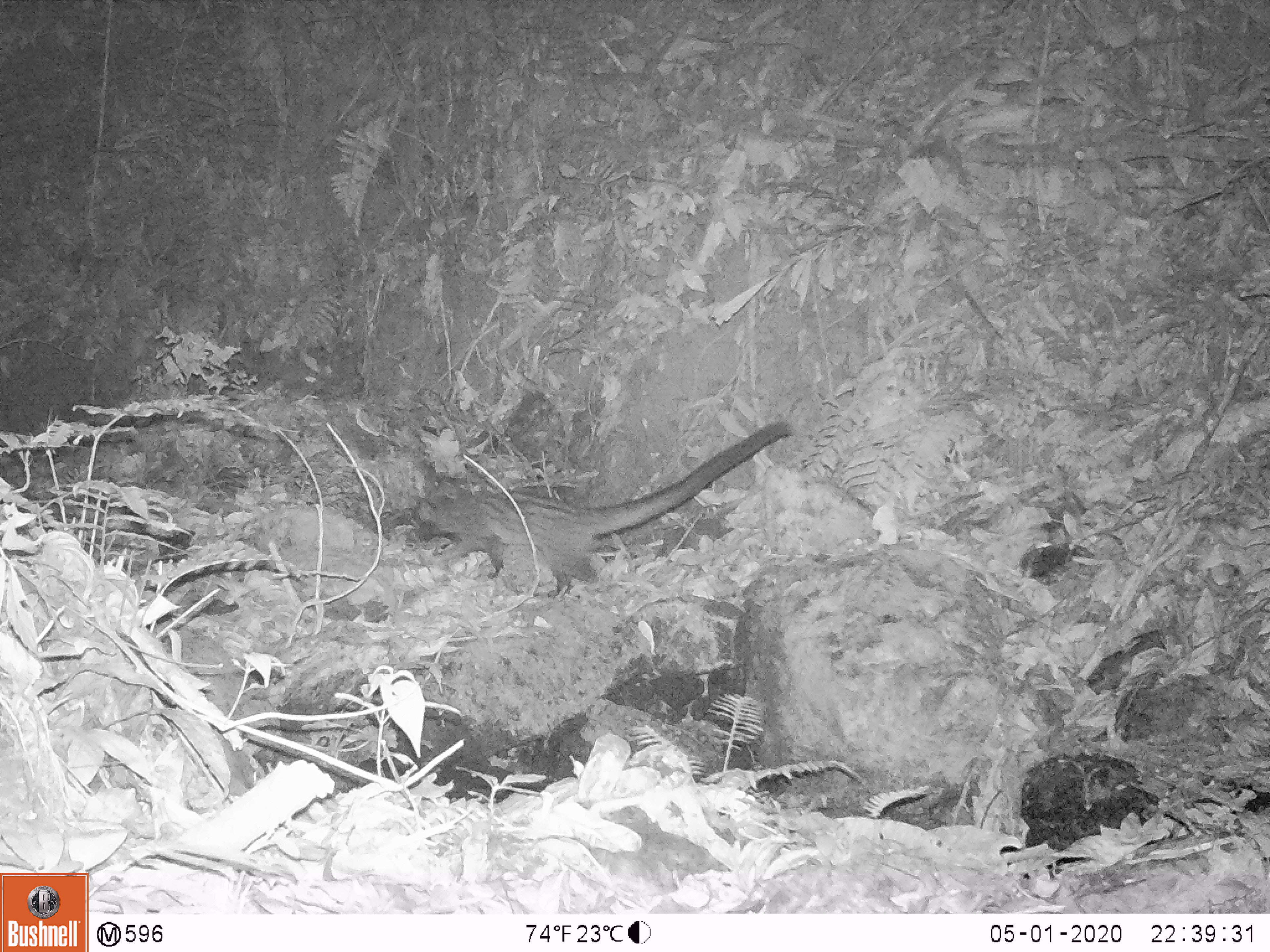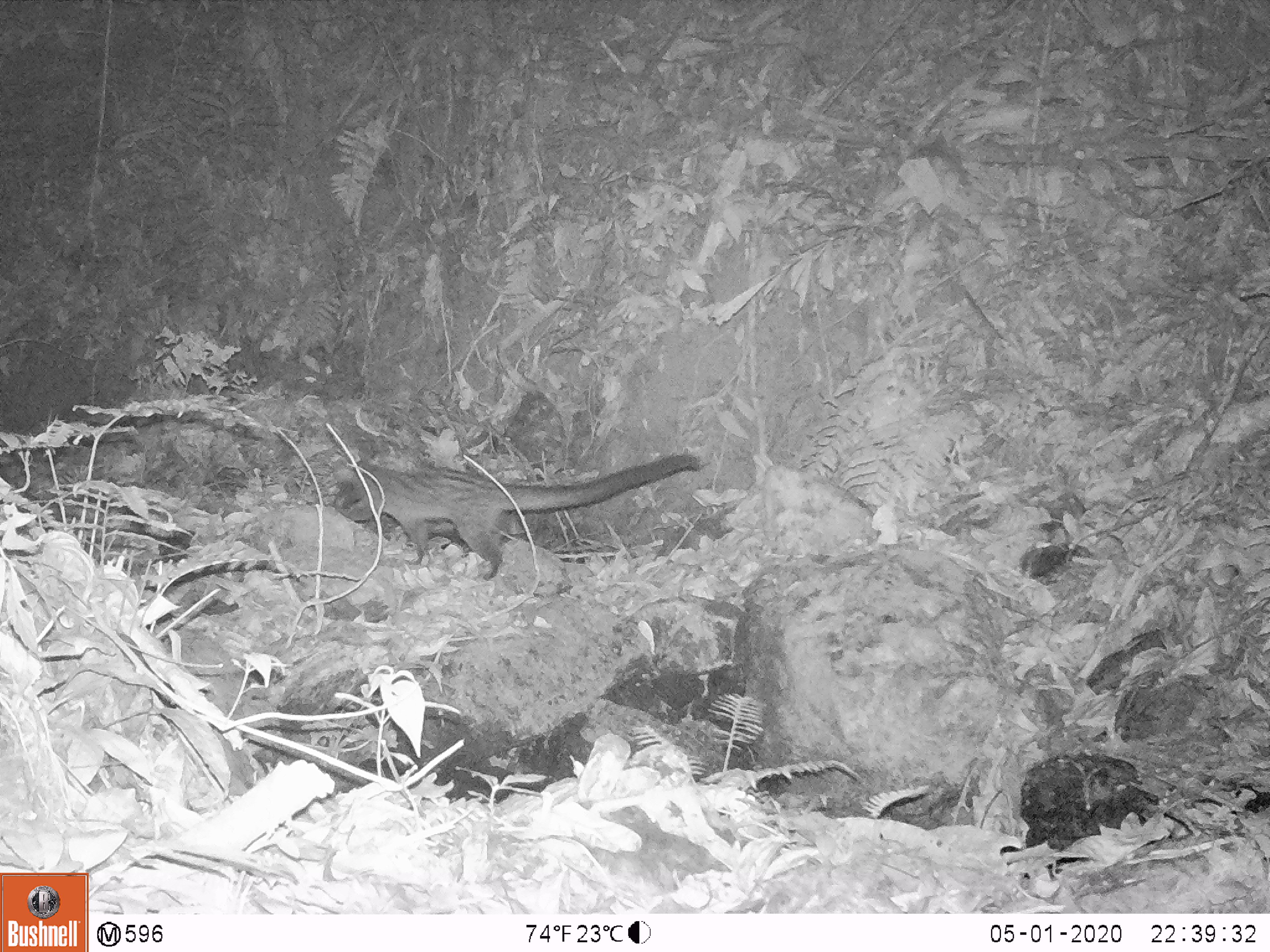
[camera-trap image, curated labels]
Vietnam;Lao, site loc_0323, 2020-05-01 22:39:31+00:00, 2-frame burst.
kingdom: Animalia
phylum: Chordata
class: Mammalia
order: Carnivora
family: Viverridae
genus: Paradoxurus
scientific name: Paradoxurus hermaphroditus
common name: common palm civet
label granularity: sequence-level